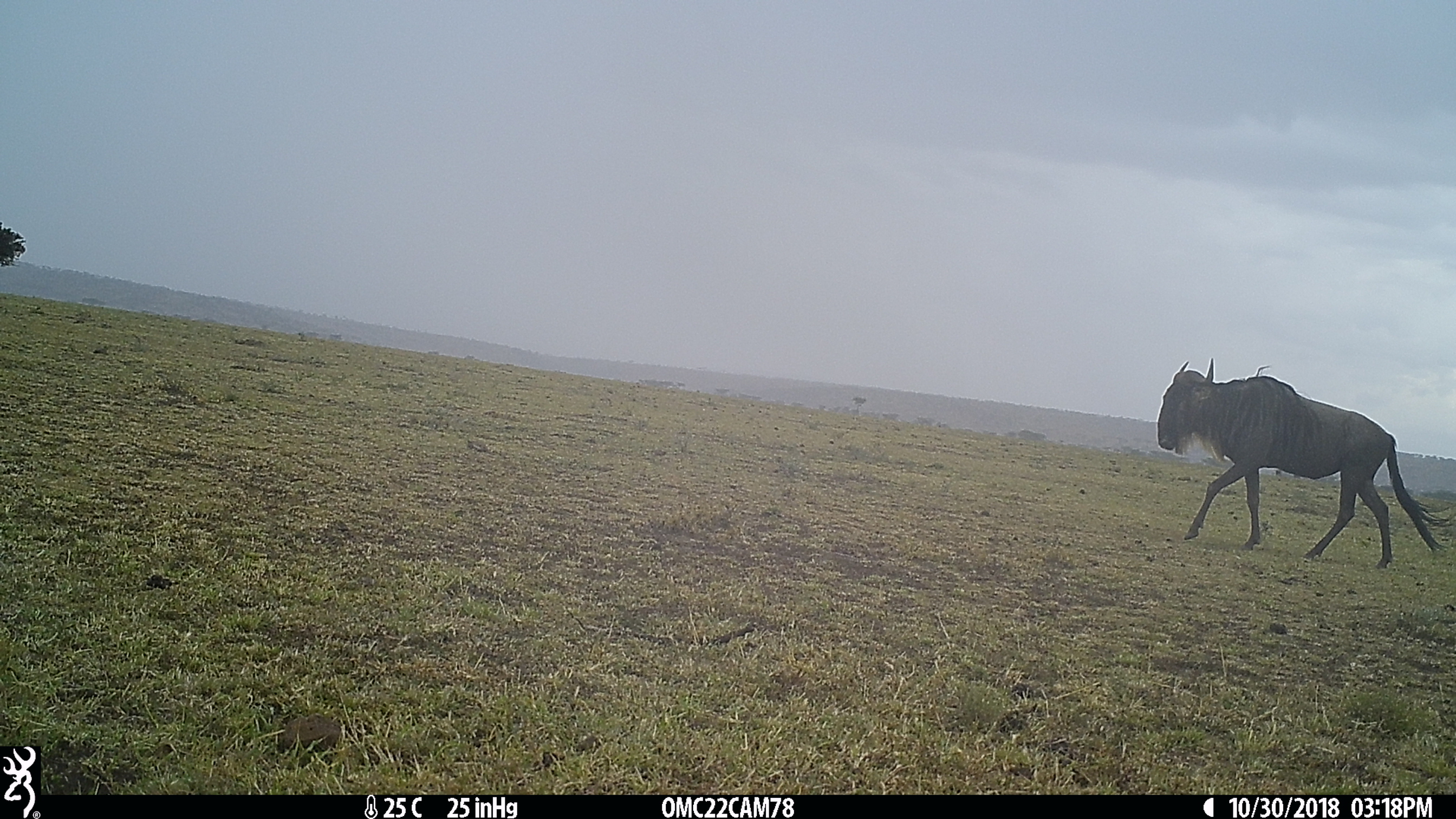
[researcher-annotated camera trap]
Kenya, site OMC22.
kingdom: Animalia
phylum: Chordata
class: Mammalia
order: Artiodactyla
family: Bovidae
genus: Connochaetes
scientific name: Connochaetes taurinus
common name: blue wildebeest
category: wildebeest